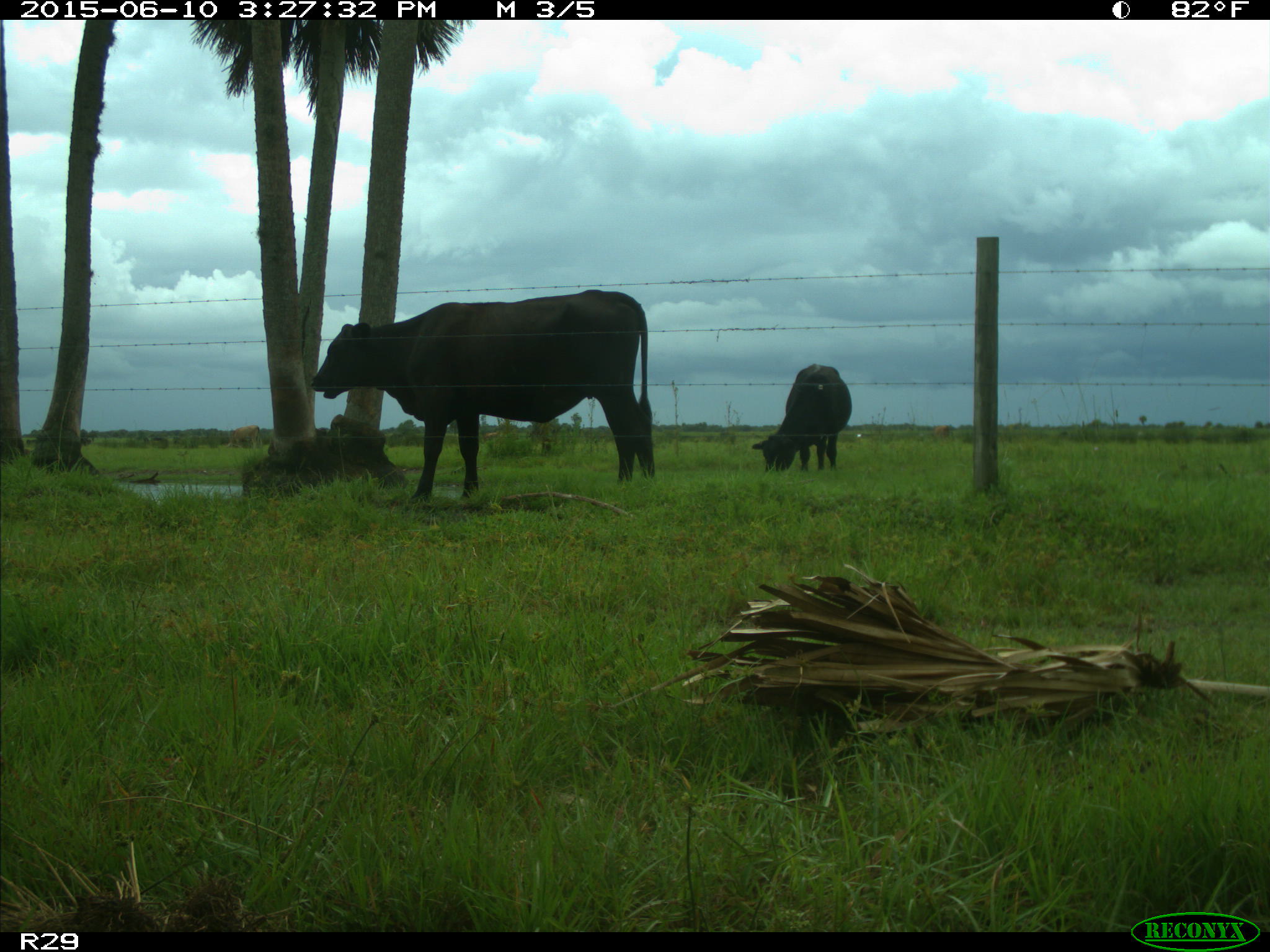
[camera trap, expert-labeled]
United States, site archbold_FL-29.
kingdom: Animalia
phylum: Chordata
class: Mammalia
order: Artiodactyla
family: Bovidae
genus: Bos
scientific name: Bos taurus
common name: domestic cow